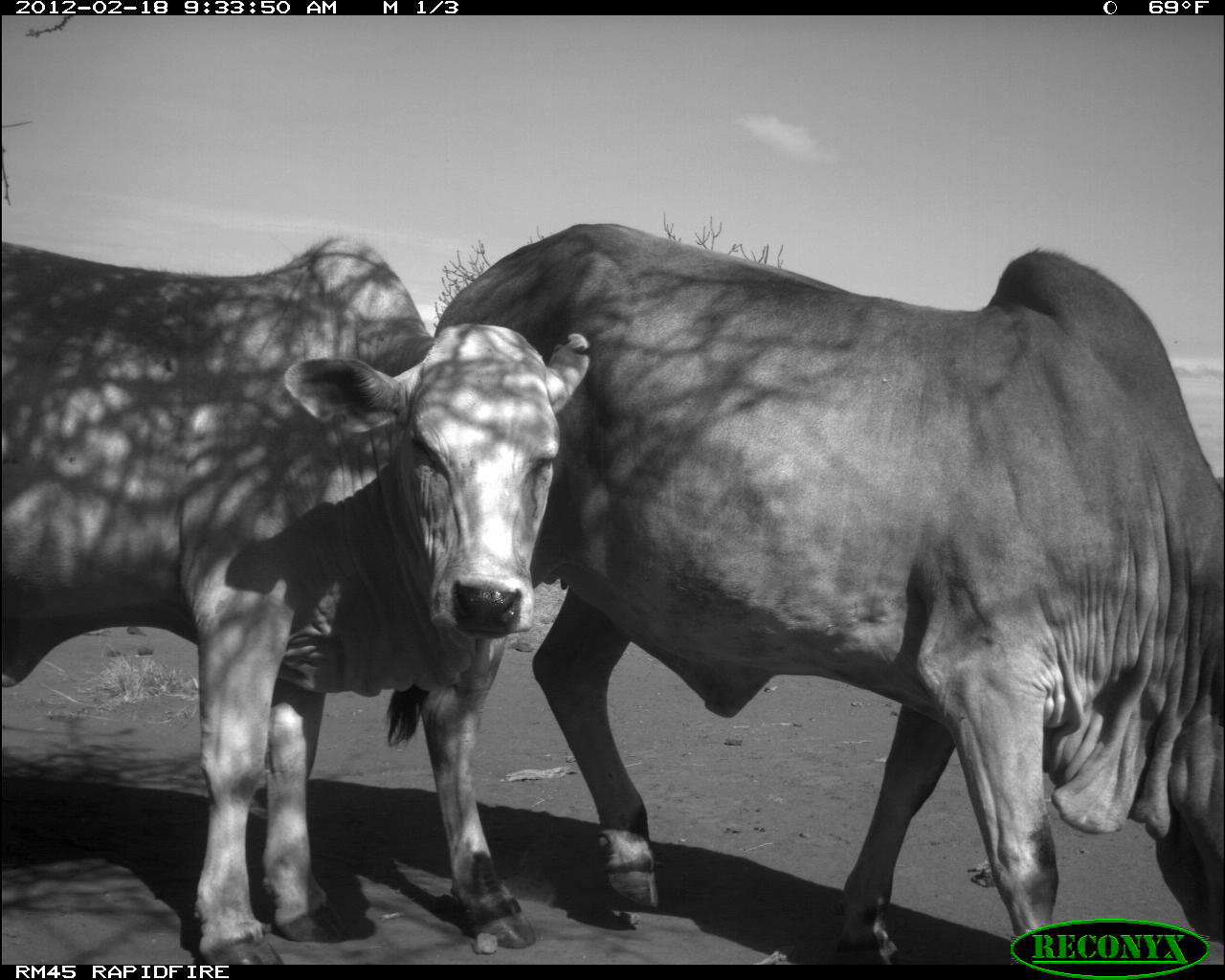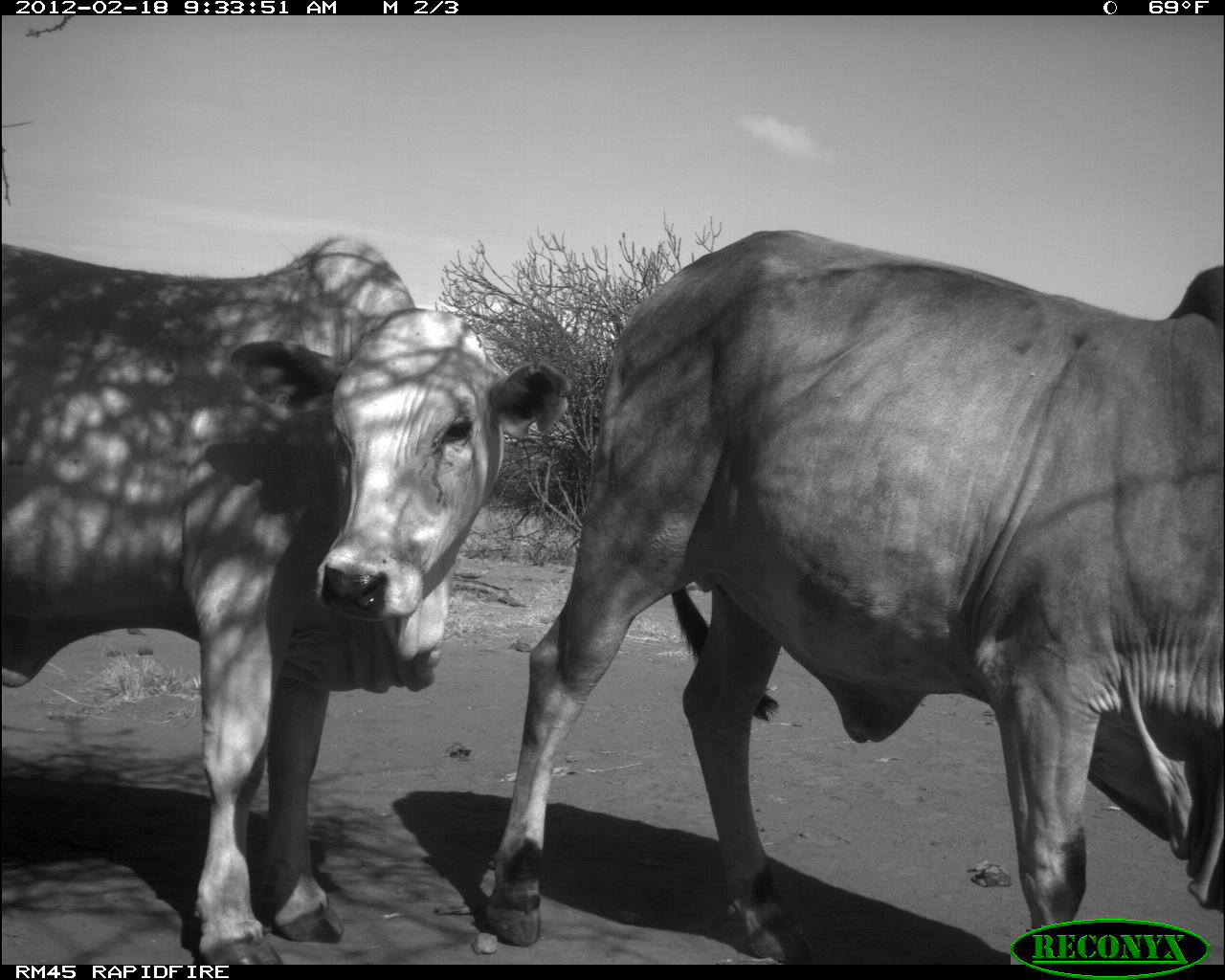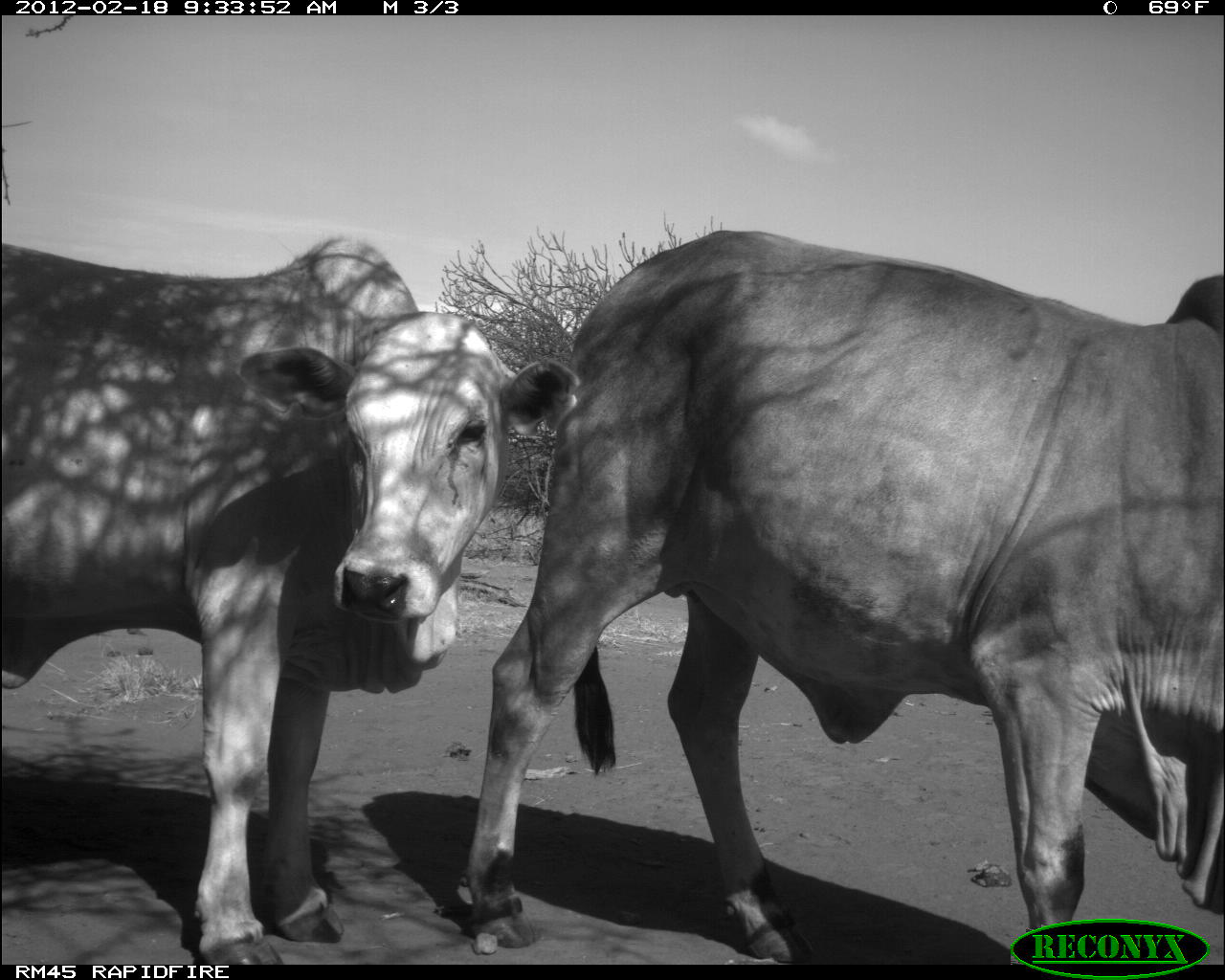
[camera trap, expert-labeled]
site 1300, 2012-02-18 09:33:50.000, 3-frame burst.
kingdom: Animalia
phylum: Chordata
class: Mammalia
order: Artiodactyla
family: Bovidae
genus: Bos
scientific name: Bos taurus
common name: domestic cattle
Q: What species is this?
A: Bos taurus (domestic cattle).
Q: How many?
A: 2.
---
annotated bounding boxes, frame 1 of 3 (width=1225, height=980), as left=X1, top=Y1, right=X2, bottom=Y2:
bos taurus: left=431, top=218, right=1225, bottom=965; left=0, top=235, right=593, bottom=965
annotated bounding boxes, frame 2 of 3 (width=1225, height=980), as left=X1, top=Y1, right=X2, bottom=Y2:
bos taurus: left=481, top=229, right=1225, bottom=965; left=0, top=240, right=571, bottom=963